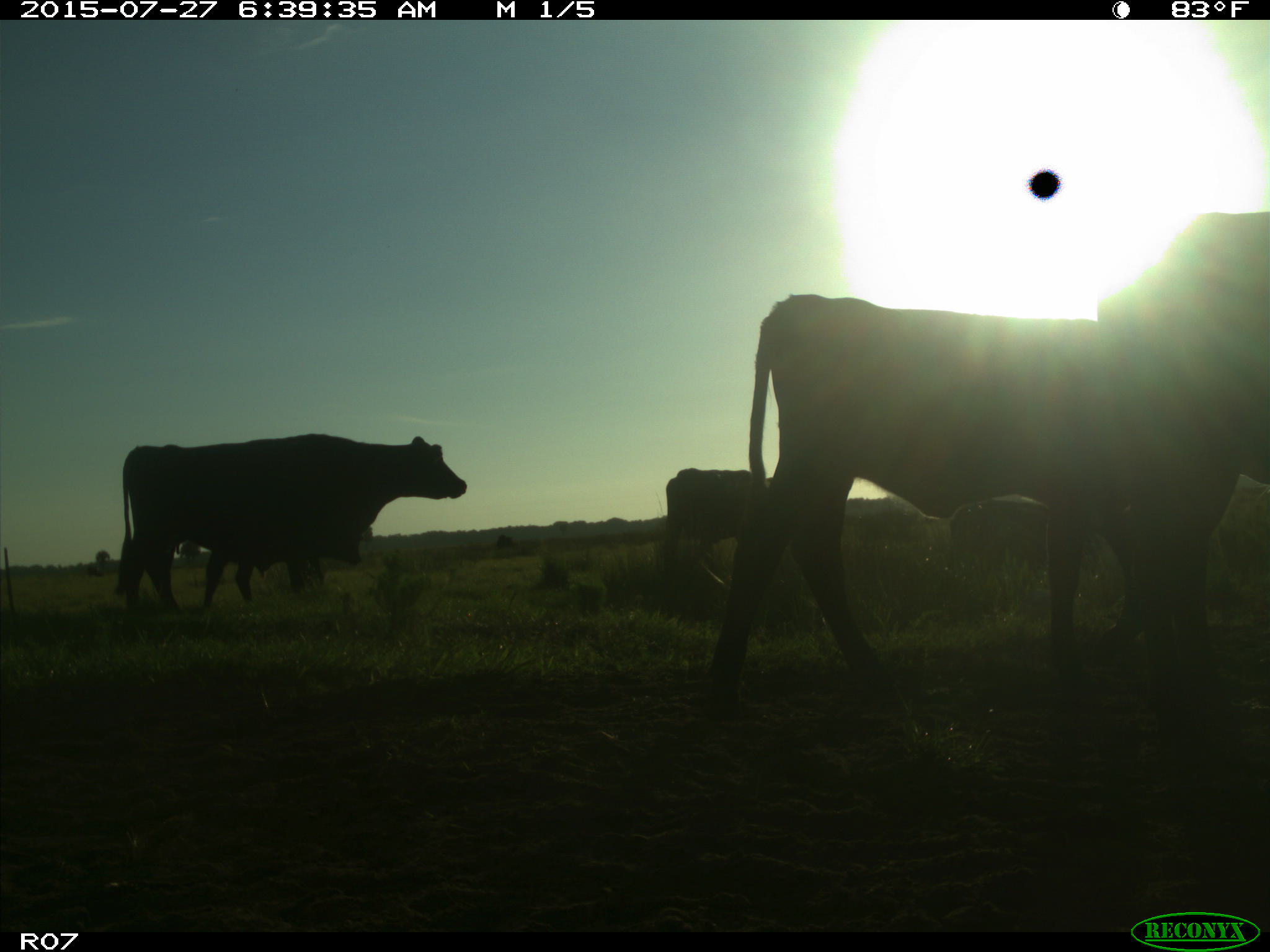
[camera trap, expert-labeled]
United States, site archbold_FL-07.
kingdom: Animalia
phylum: Chordata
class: Mammalia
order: Artiodactyla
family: Bovidae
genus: Bos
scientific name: Bos taurus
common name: domestic cow